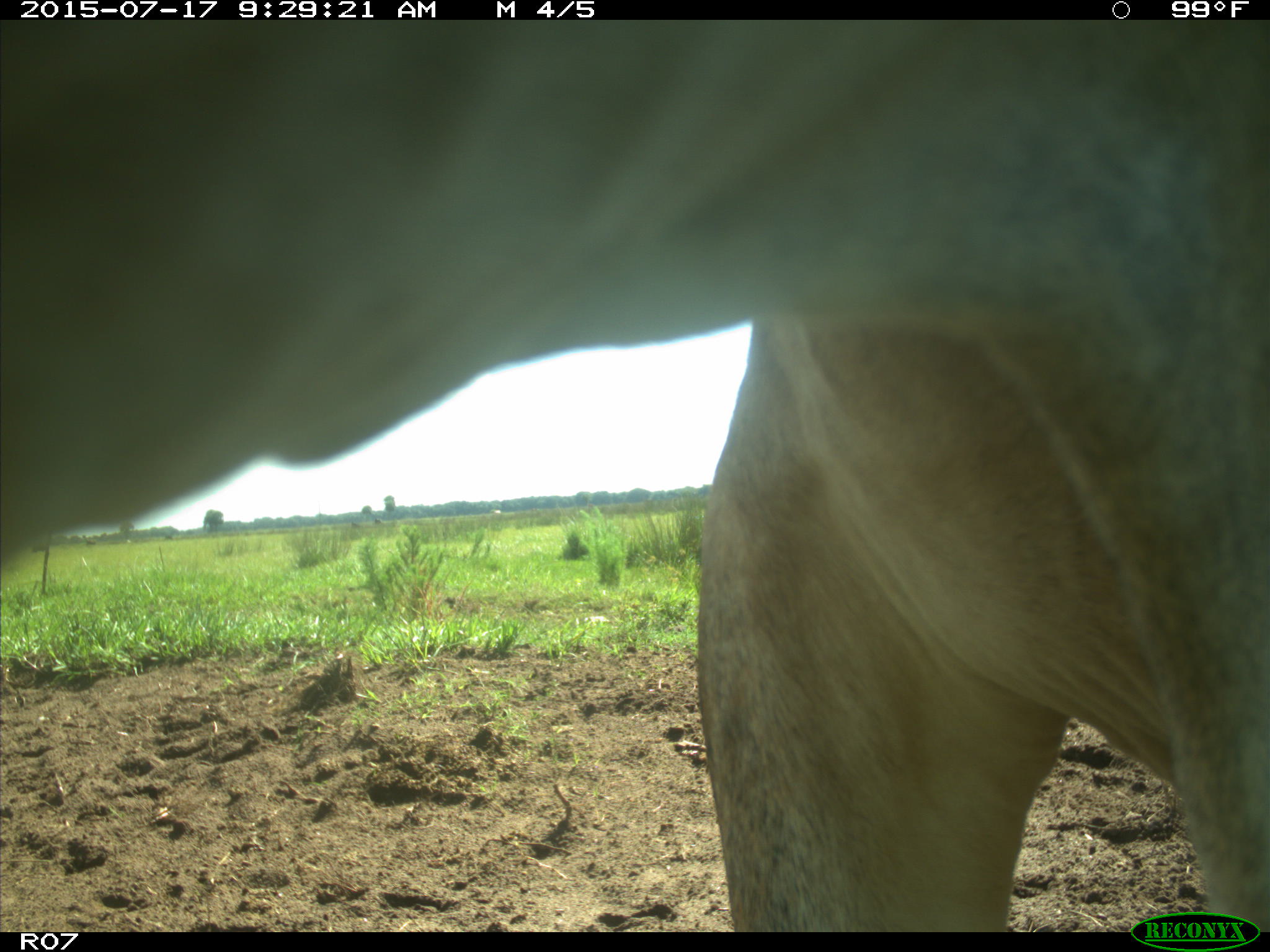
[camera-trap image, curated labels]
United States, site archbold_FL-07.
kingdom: Animalia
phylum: Chordata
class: Mammalia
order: Artiodactyla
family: Bovidae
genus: Bos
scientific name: Bos taurus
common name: domestic cow